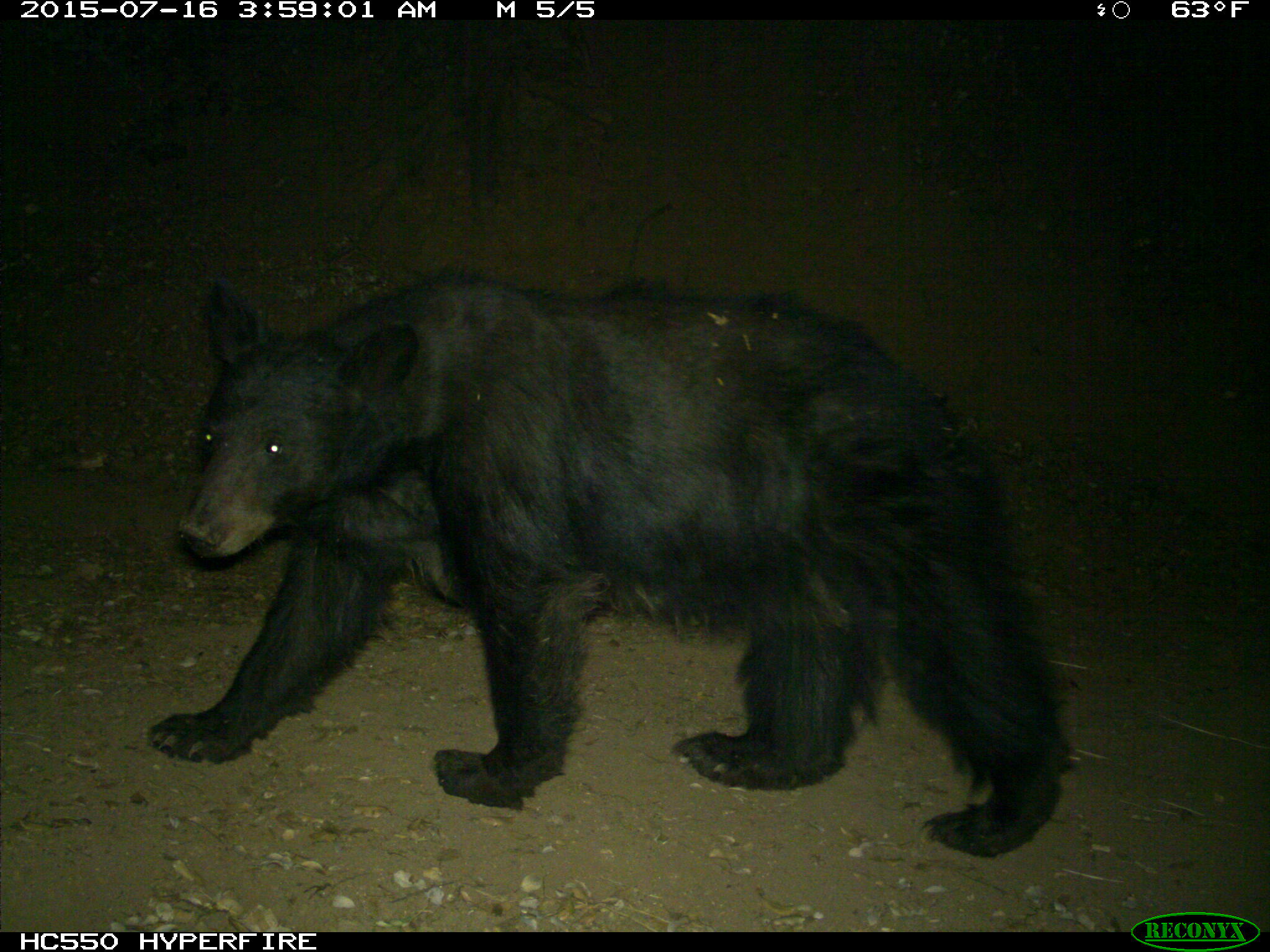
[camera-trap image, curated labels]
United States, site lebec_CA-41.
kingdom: Animalia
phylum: Chordata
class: Mammalia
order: Carnivora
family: Ursidae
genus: Ursus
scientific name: Ursus americanus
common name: american black bear